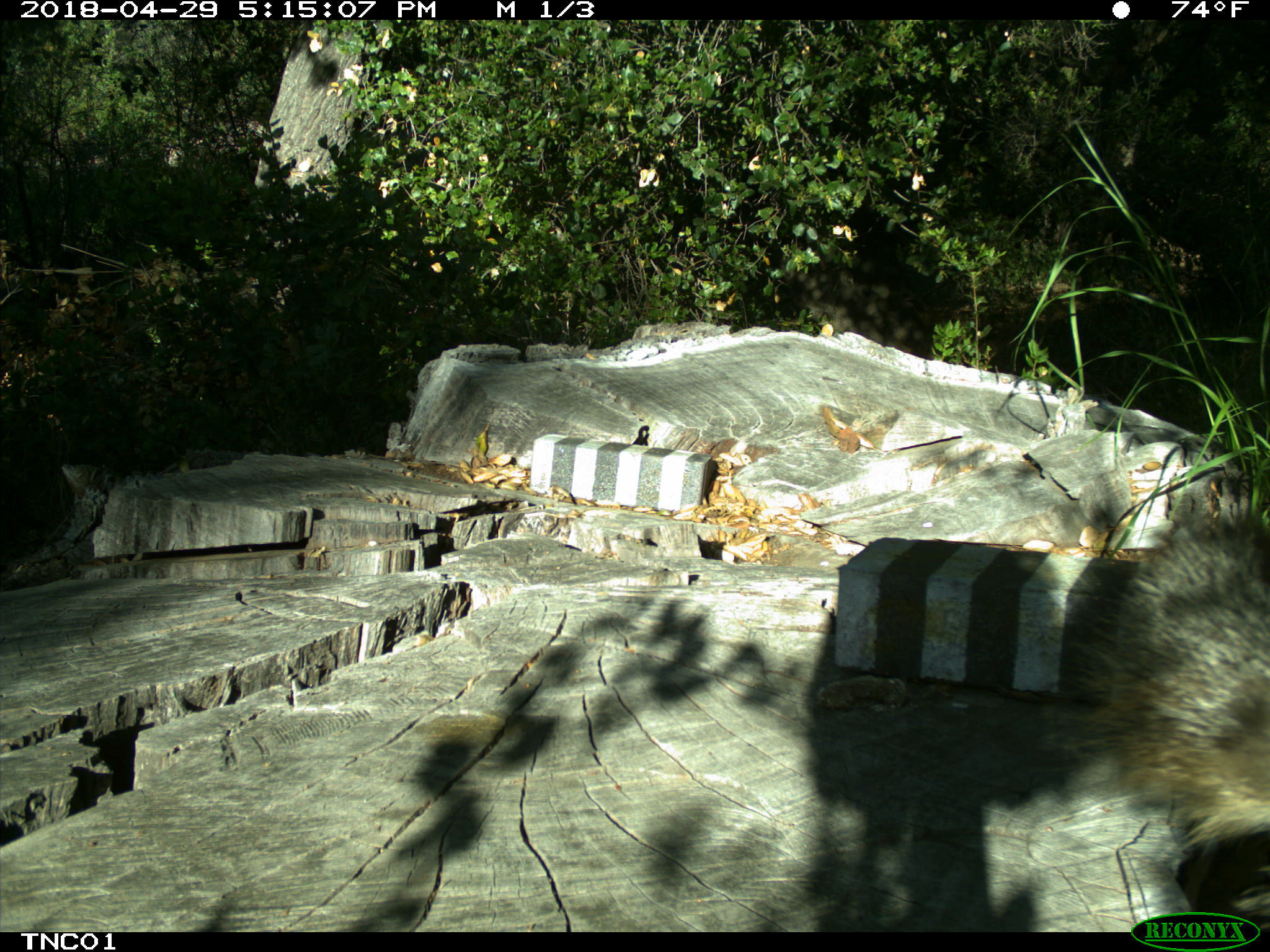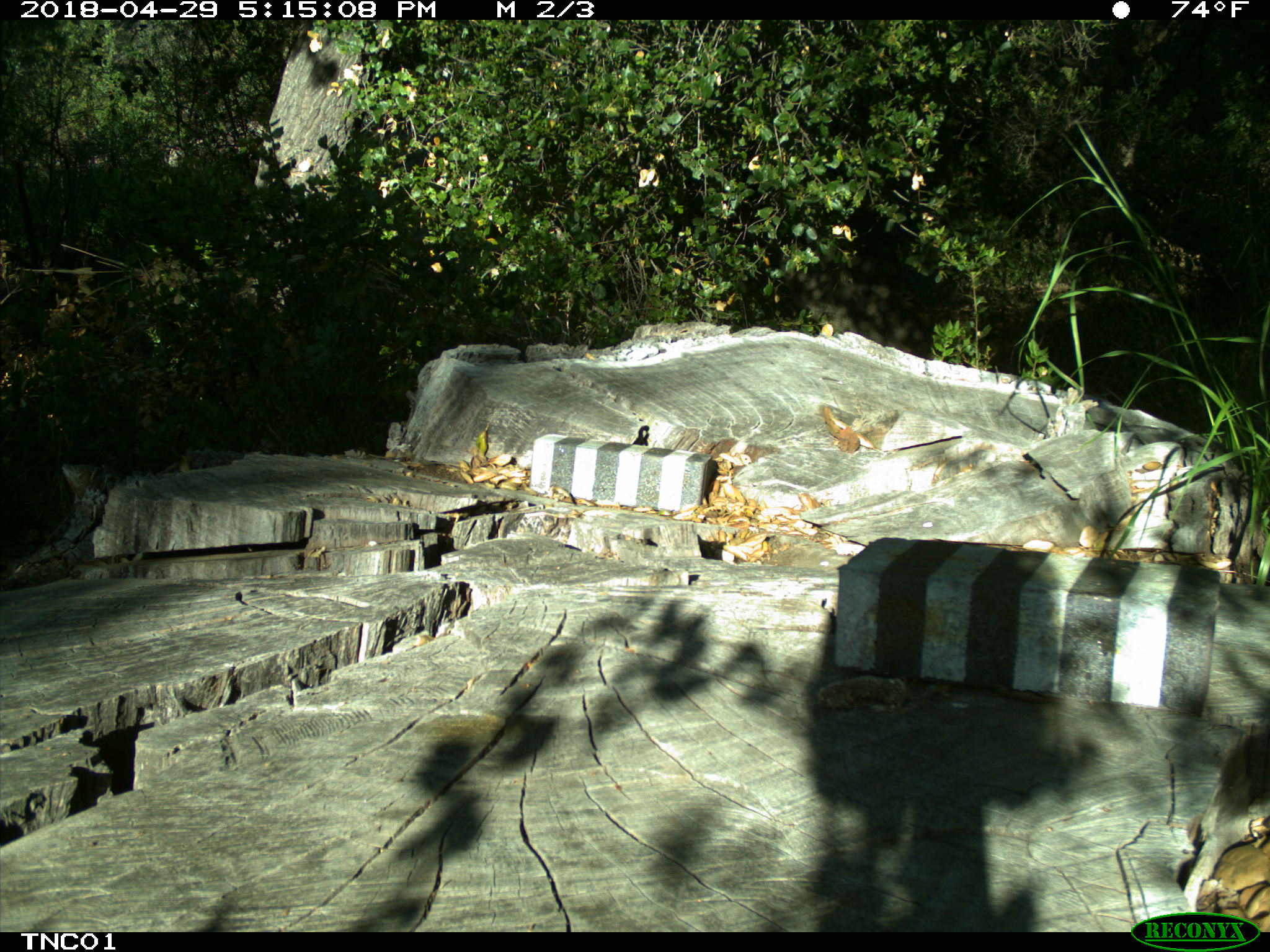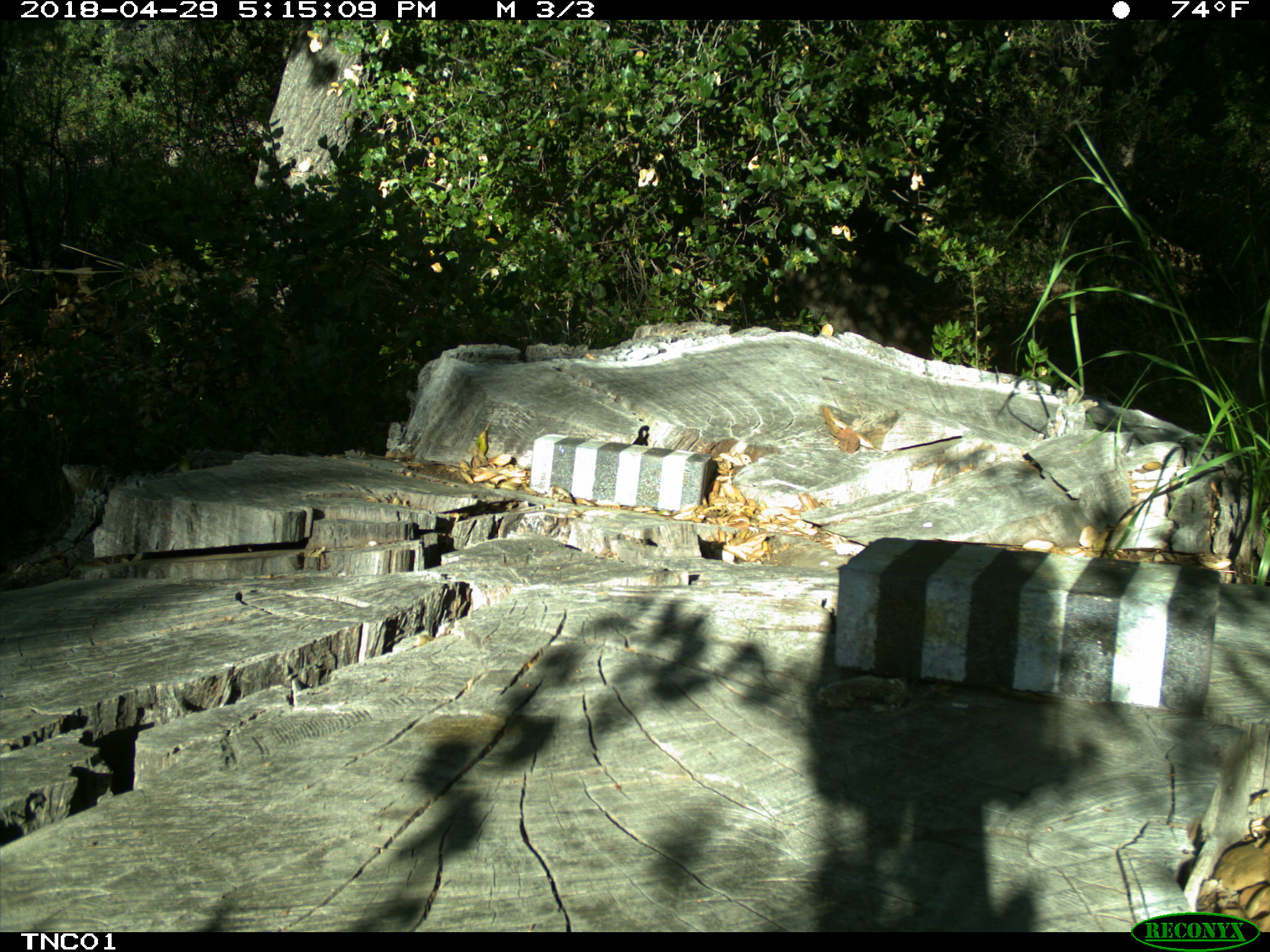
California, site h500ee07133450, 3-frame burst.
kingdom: Animalia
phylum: Chordata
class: Mammalia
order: Carnivora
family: Canidae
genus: Urocyon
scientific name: Urocyon littoralis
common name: island fox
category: fox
Fox (island fox) (Urocyon littoralis).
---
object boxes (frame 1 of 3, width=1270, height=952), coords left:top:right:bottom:
fox: 1039:505:1269:933